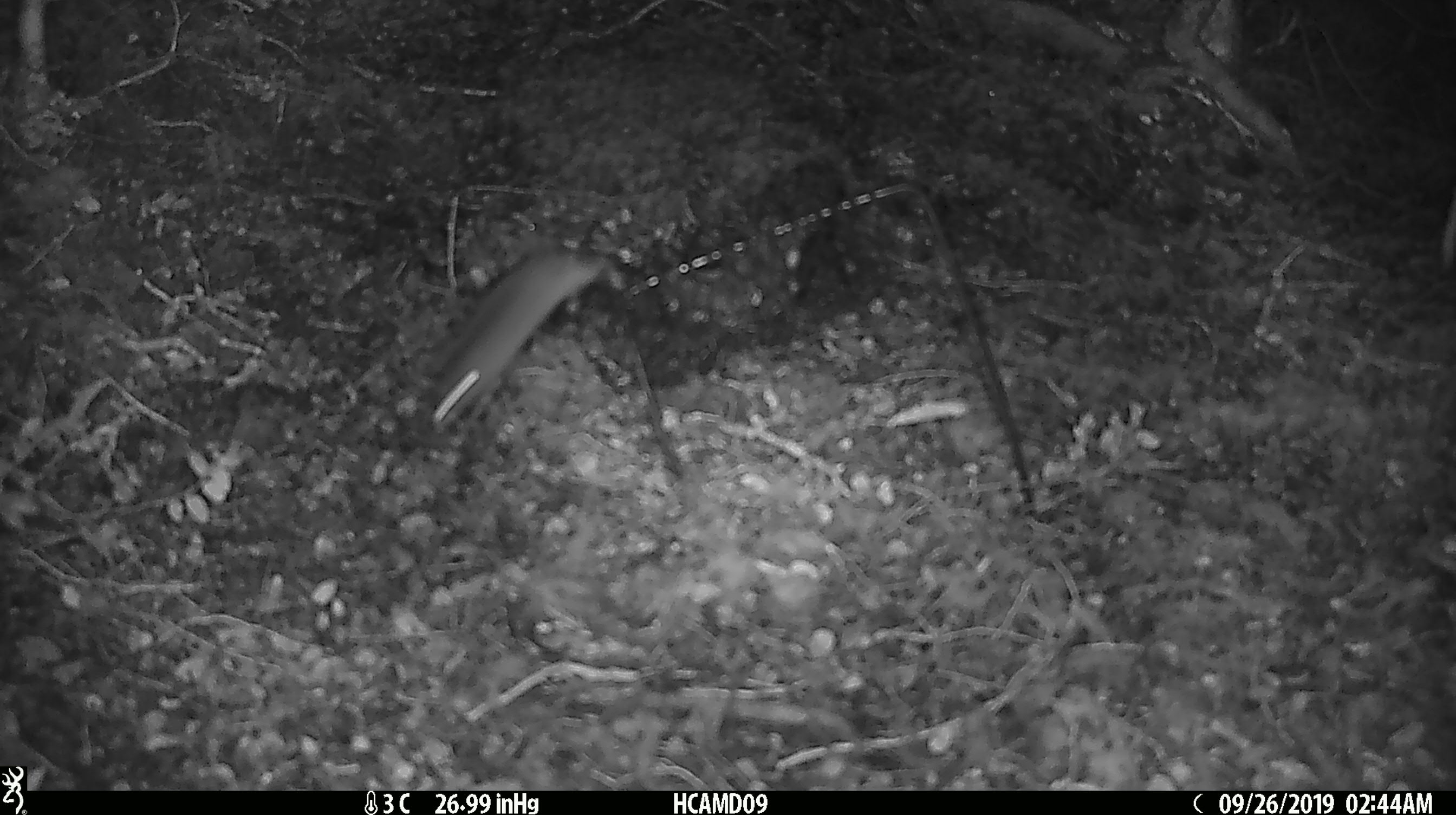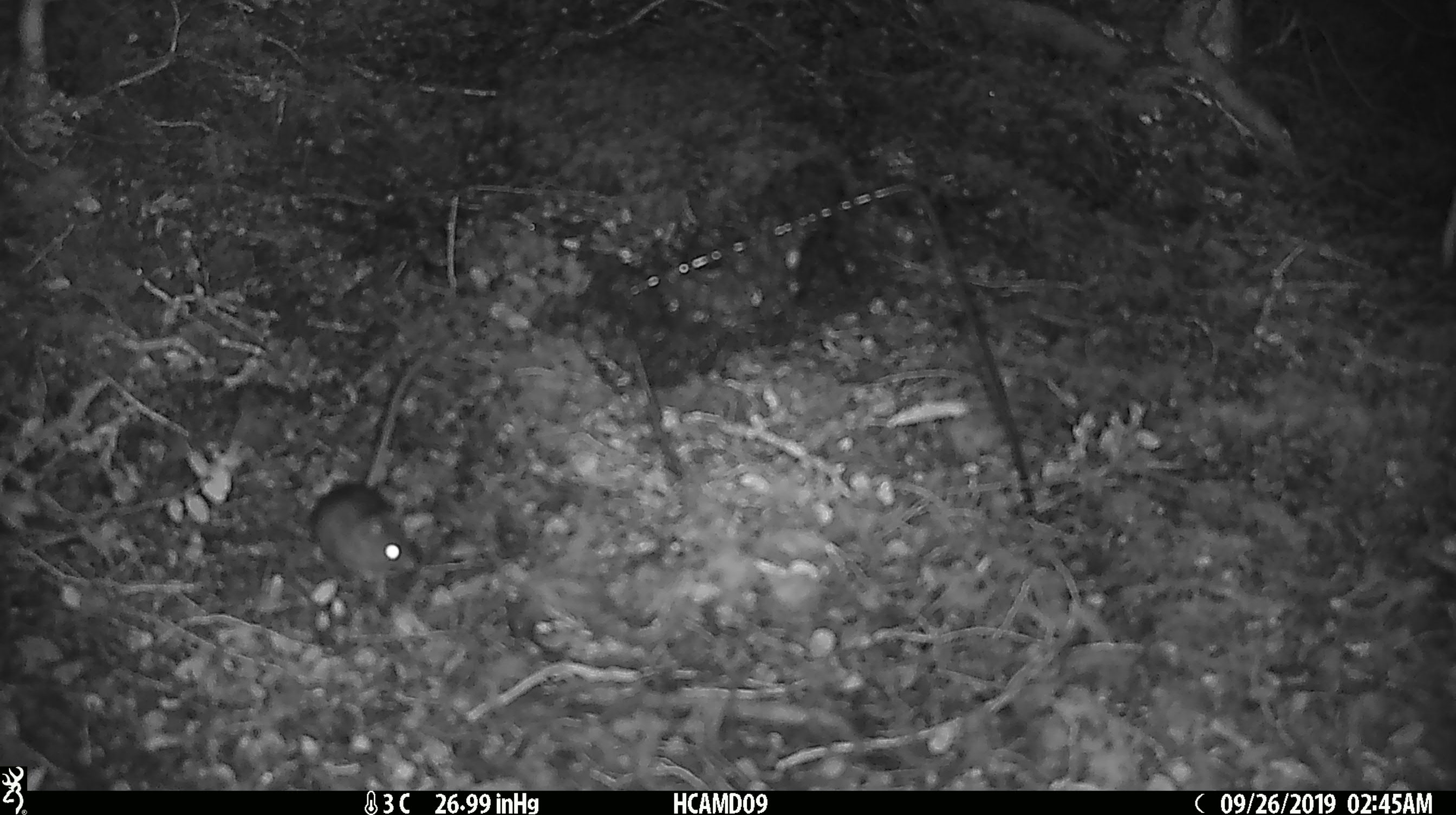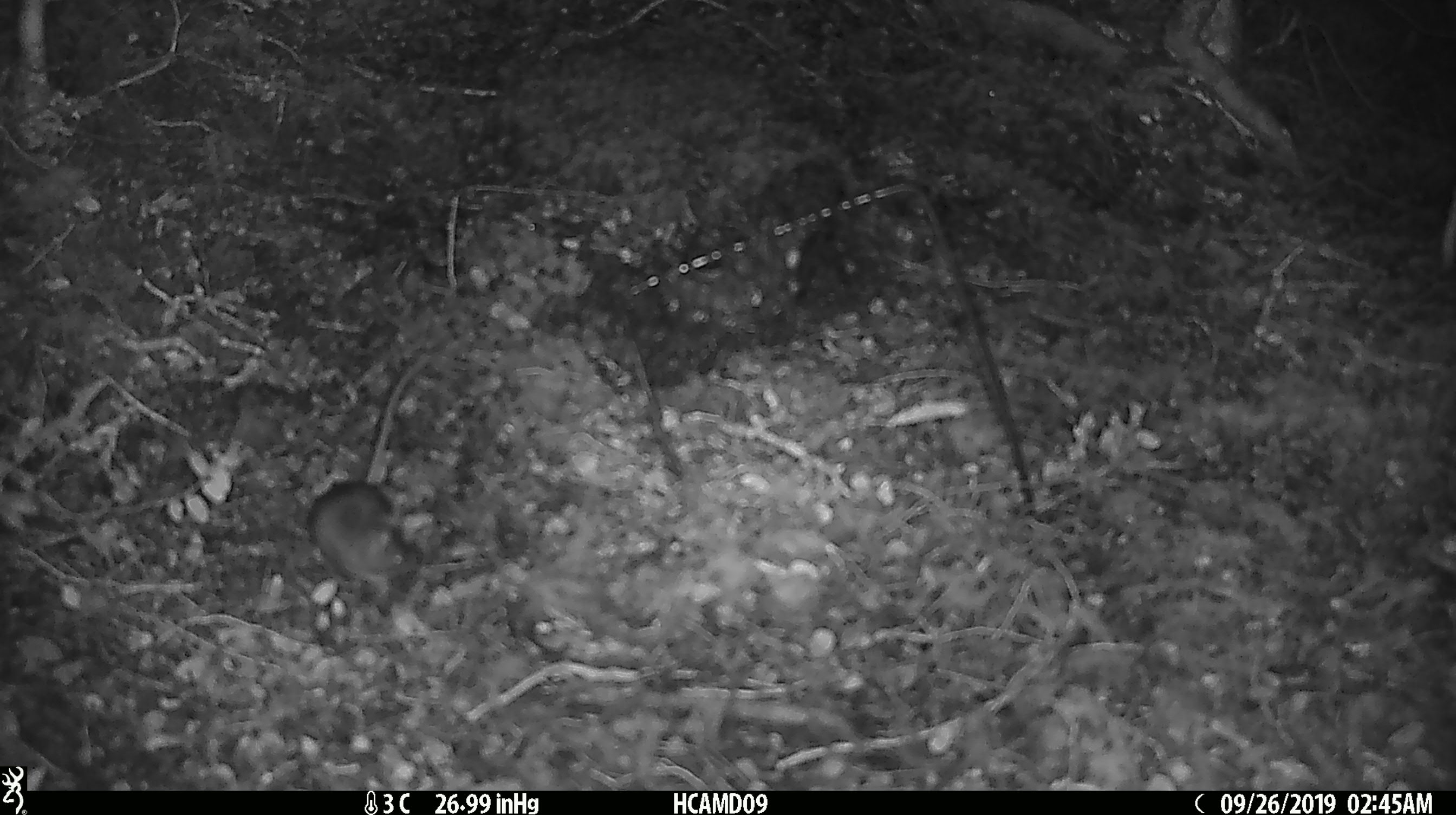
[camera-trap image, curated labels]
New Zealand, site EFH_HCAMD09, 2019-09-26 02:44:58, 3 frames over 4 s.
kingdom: Animalia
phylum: Chordata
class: Mammalia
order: Rodentia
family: Muridae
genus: Mus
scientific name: Mus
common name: mouse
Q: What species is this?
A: Mouse (Mus).